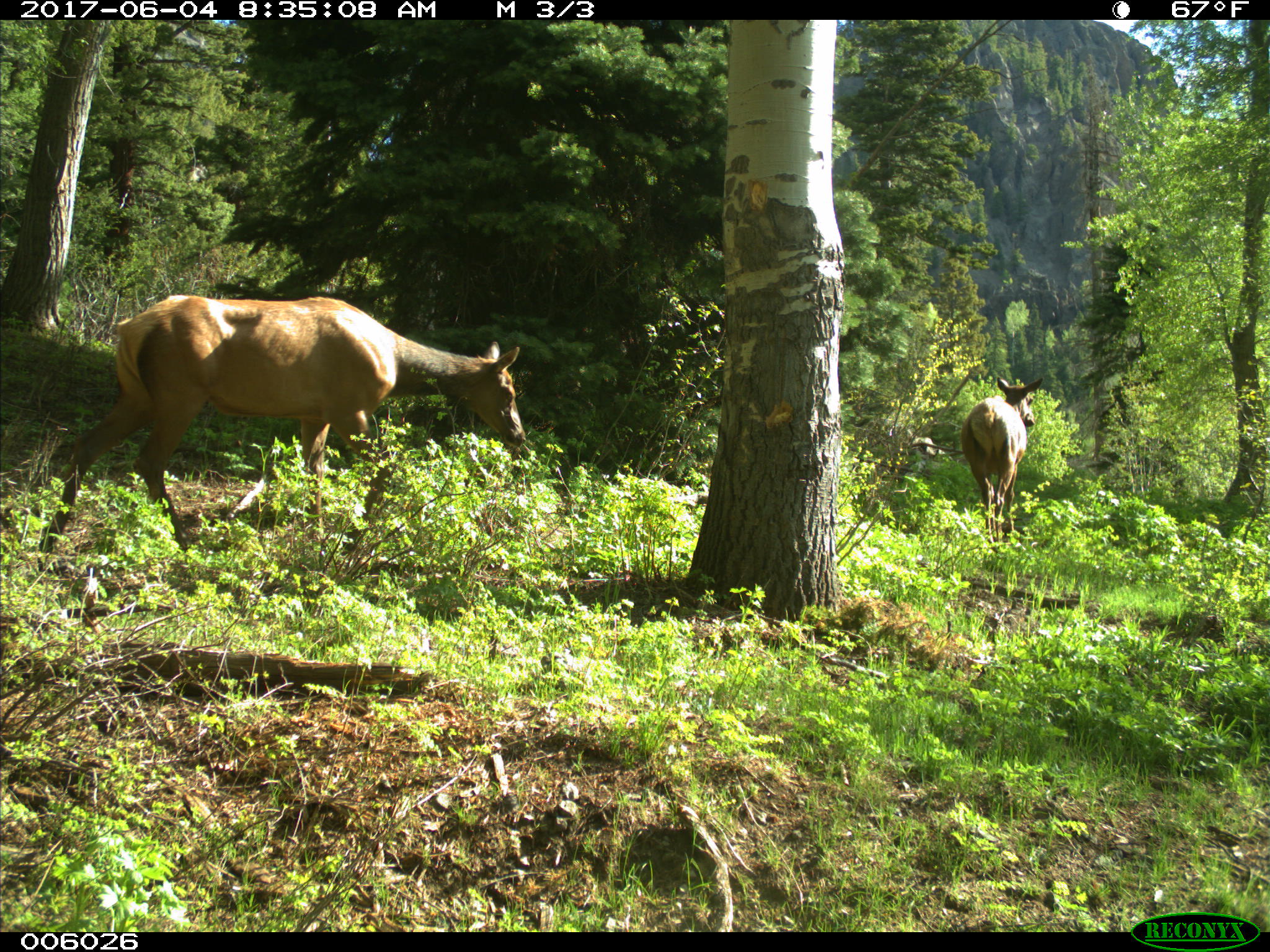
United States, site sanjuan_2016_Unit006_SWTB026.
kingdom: Animalia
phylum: Chordata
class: Mammalia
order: Artiodactyla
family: Cervidae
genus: Cervus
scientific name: Cervus elaphus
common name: red deer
Cervus elaphus (red deer).